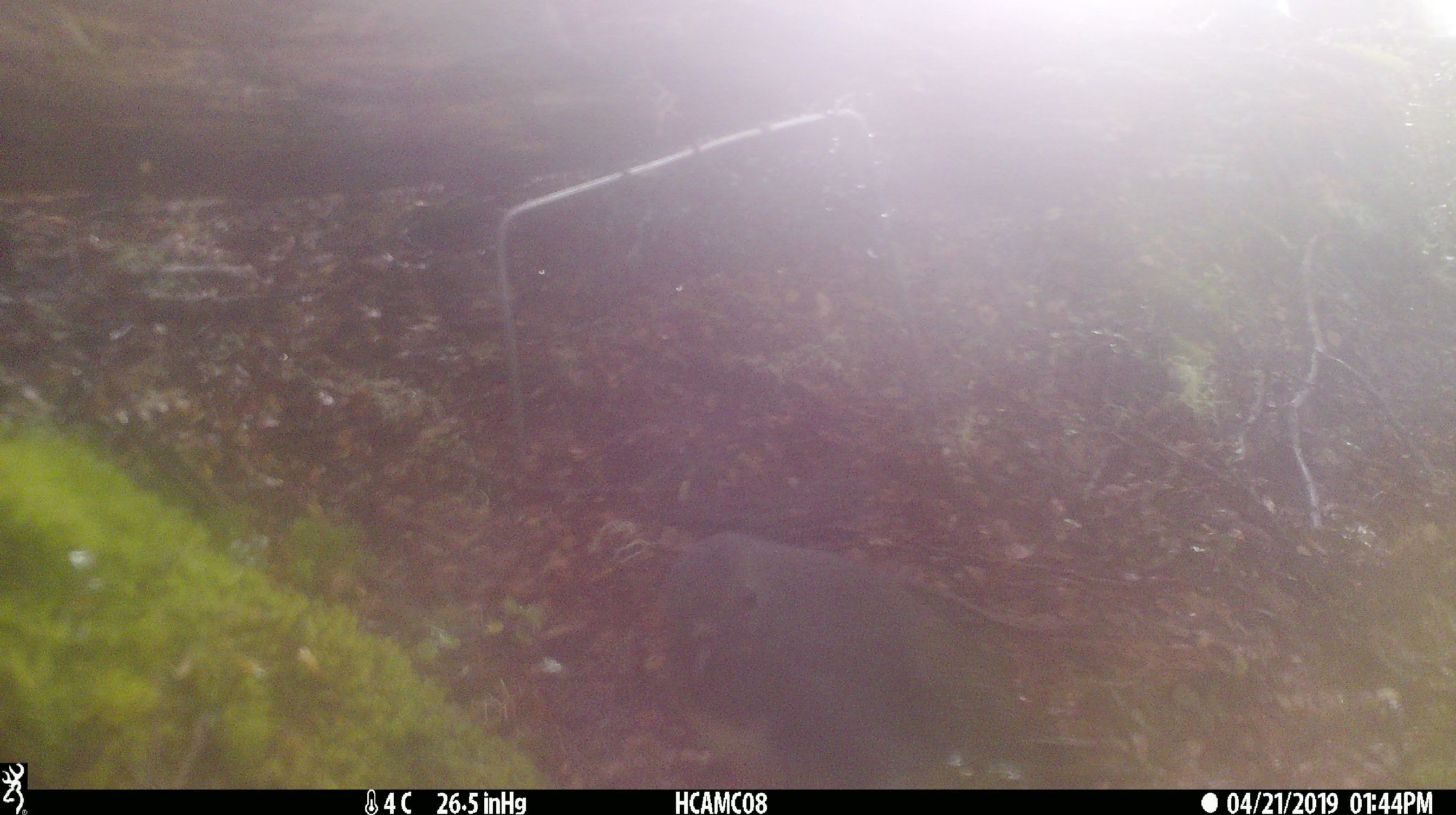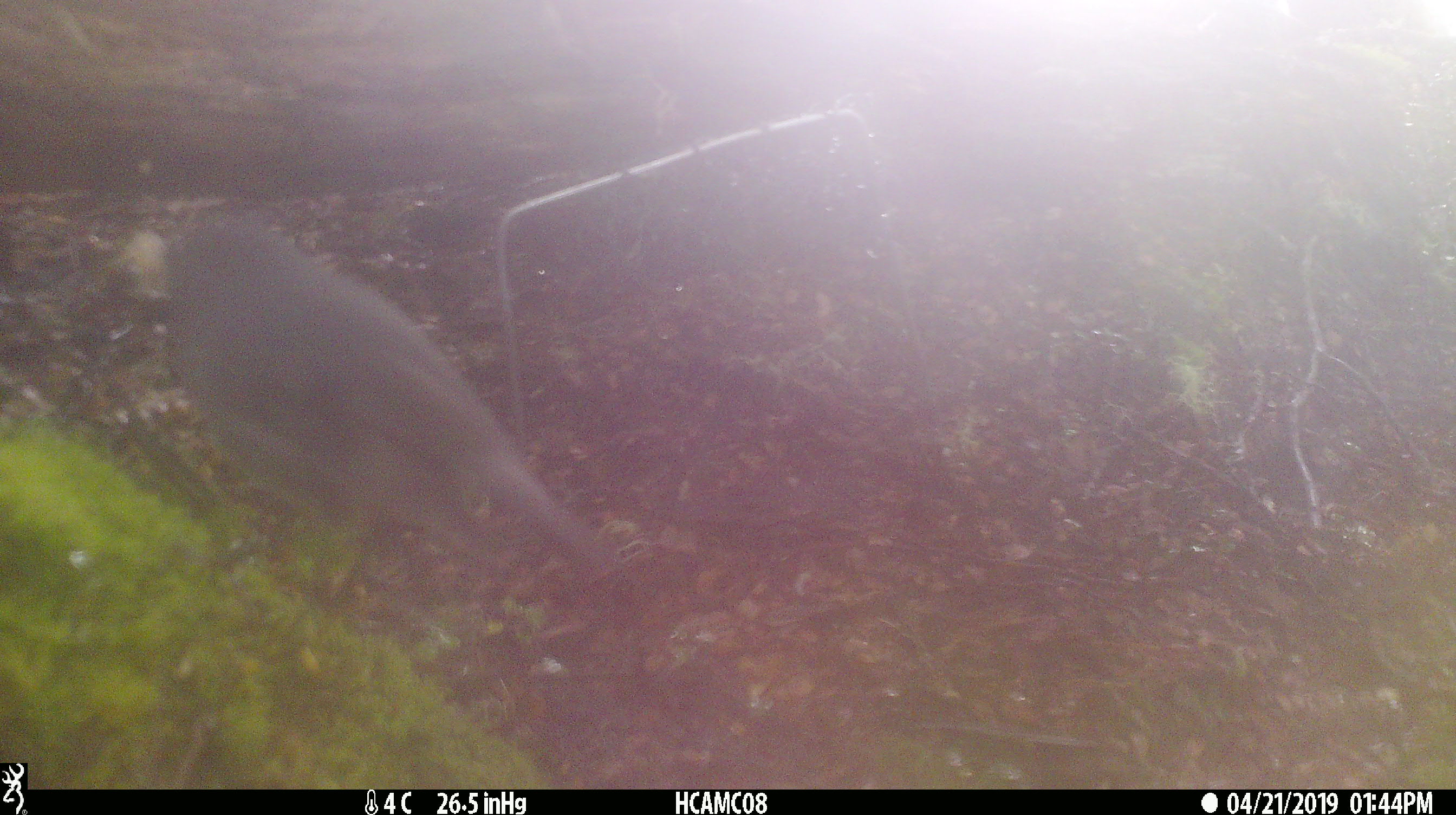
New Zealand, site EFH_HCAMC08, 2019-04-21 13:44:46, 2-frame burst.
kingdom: Animalia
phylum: Chordata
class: Aves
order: Passeriformes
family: Petroicidae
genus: Petroica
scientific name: Petroica australis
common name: new zealand robin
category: robin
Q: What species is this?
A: Robin (new zealand robin) (Petroica australis).